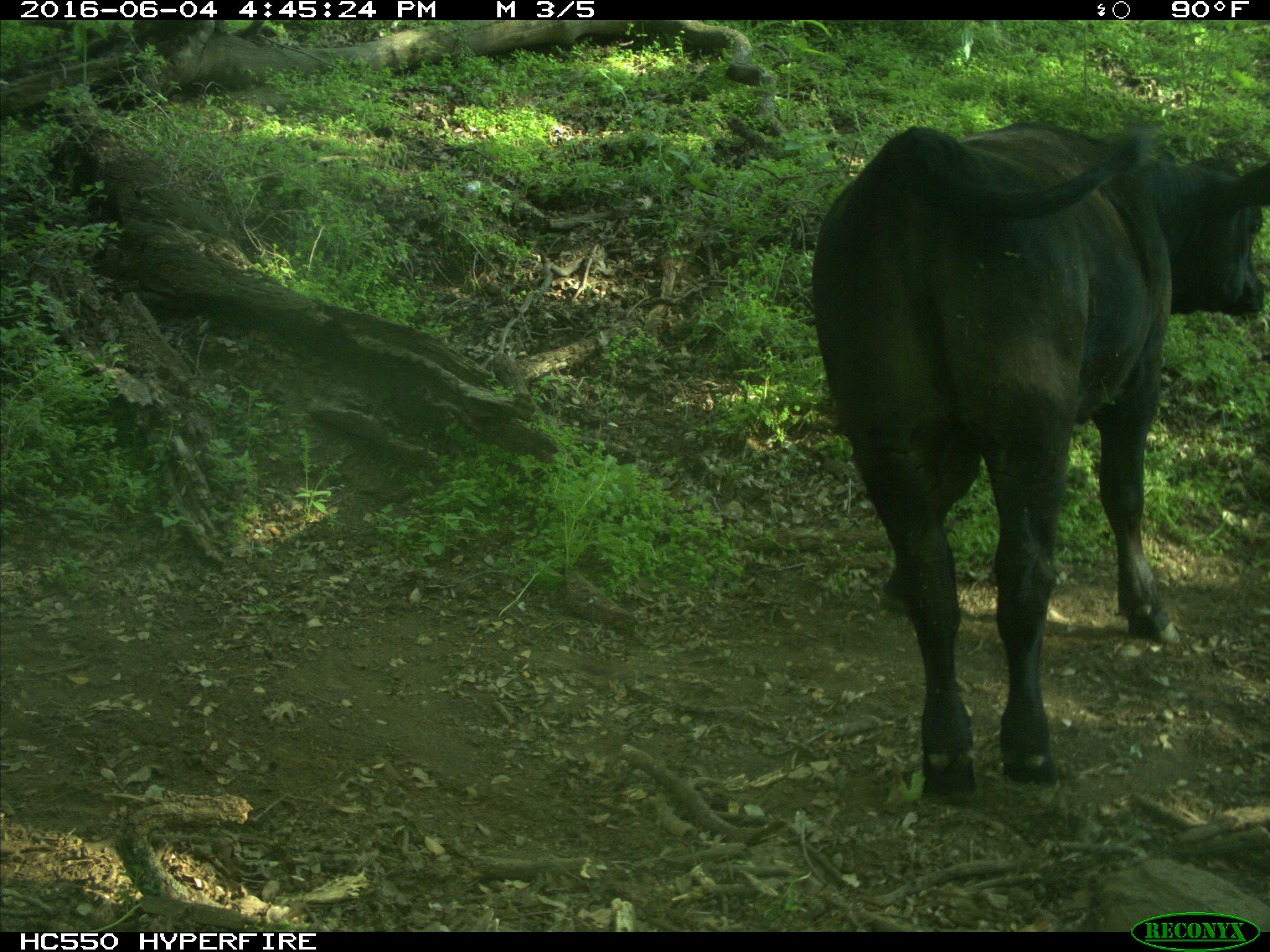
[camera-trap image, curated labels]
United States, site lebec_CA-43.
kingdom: Animalia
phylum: Chordata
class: Mammalia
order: Artiodactyla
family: Bovidae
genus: Bos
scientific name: Bos taurus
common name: domestic cow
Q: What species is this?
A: Bos taurus (domestic cow).